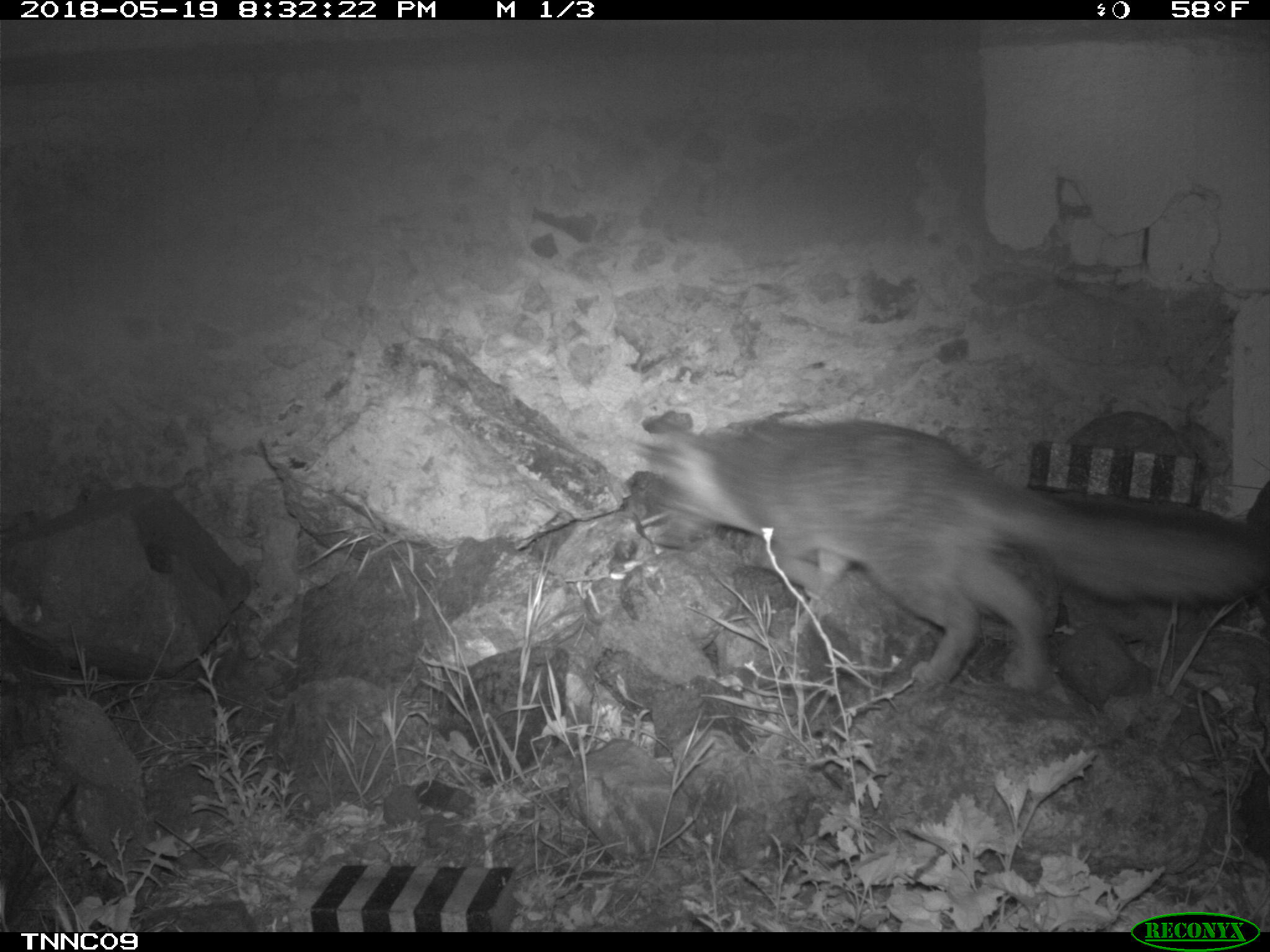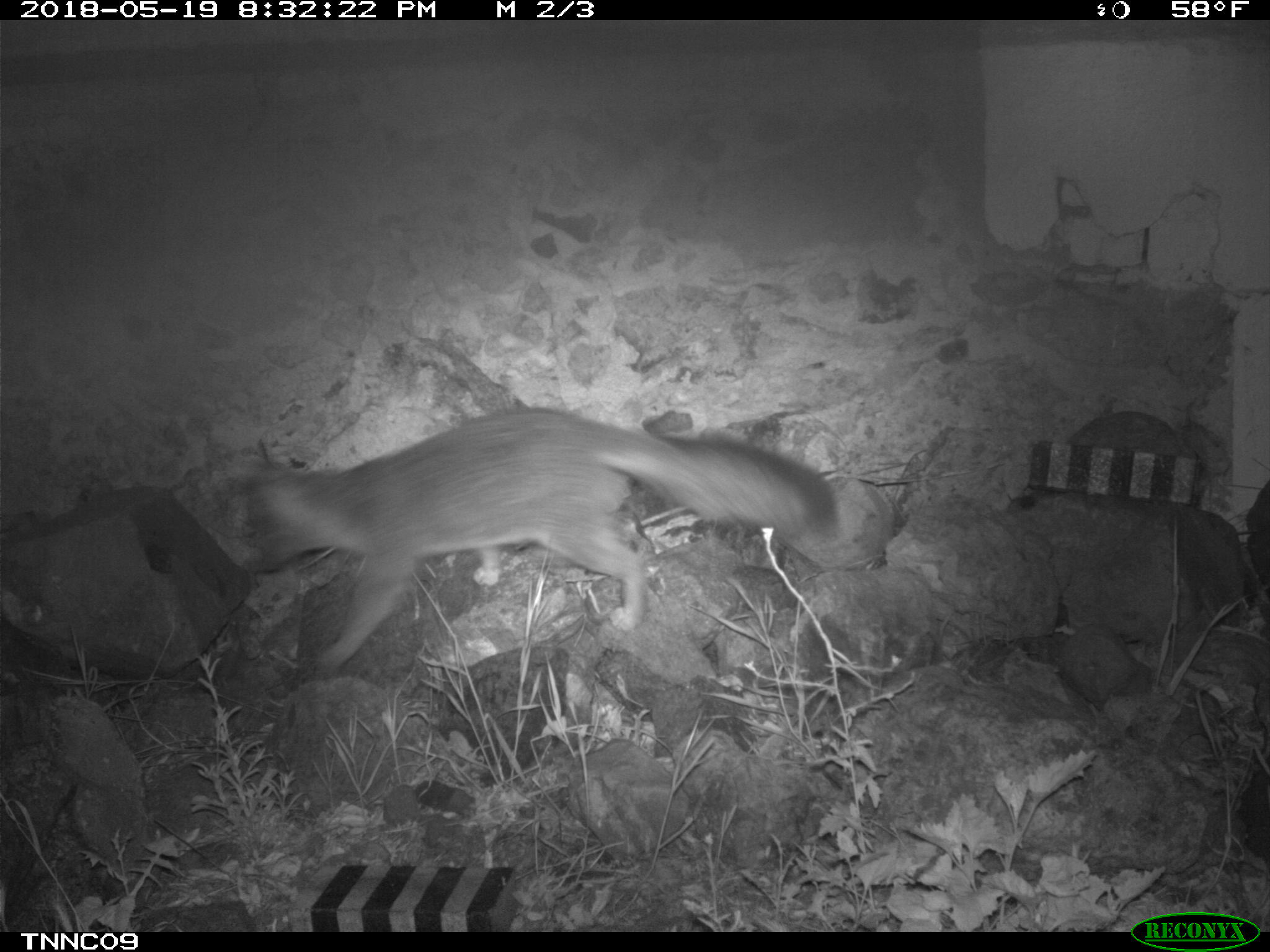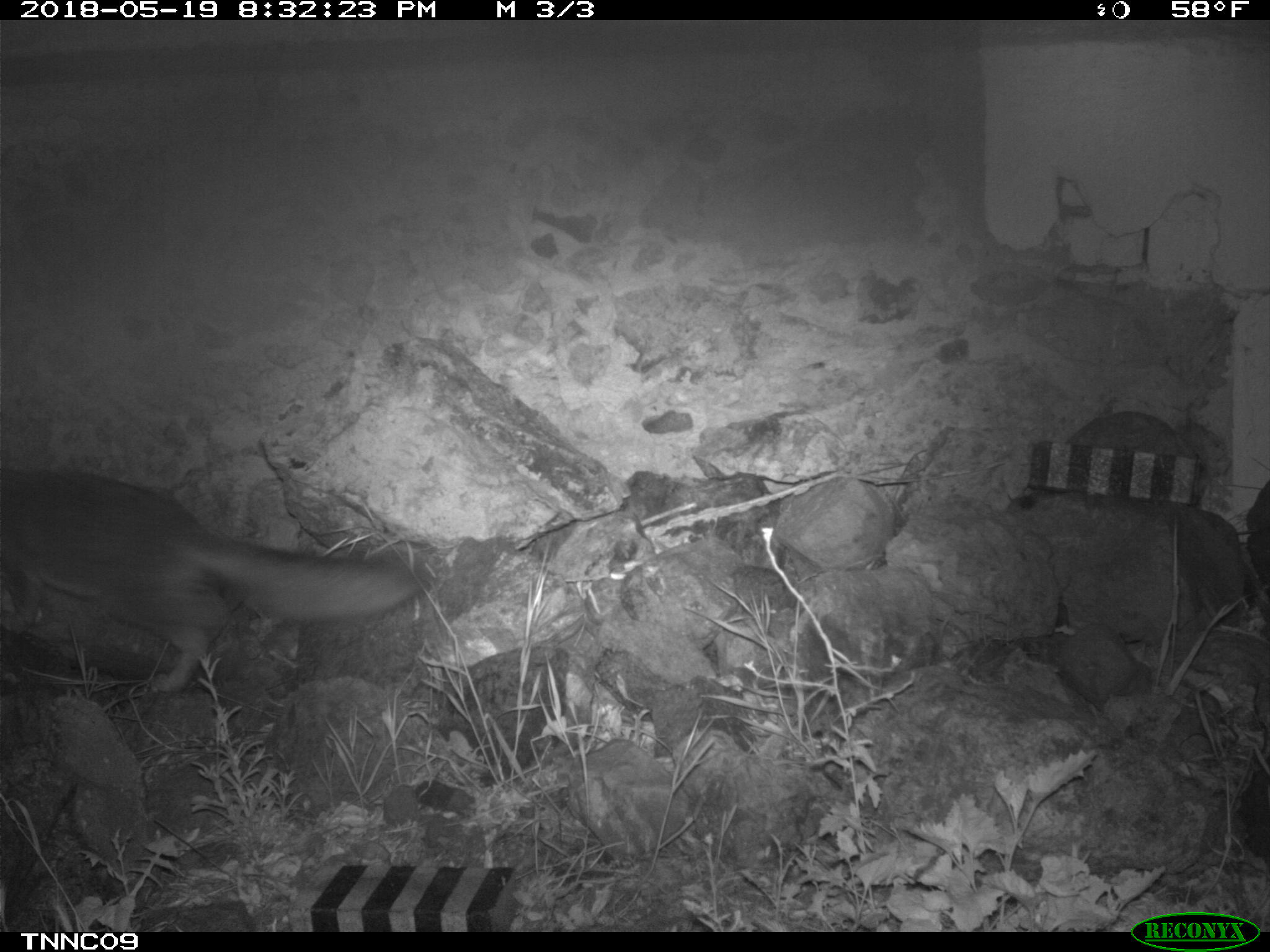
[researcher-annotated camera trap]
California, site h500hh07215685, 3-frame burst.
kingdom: Animalia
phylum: Chordata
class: Mammalia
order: Carnivora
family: Canidae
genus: Urocyon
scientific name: Urocyon littoralis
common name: island fox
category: fox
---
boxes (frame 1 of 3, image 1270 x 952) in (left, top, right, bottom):
fox: (628, 421, 1269, 690)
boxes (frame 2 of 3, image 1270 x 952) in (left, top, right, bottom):
fox: (244, 405, 835, 671)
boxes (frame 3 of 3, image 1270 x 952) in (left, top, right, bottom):
fox: (0, 469, 420, 694)